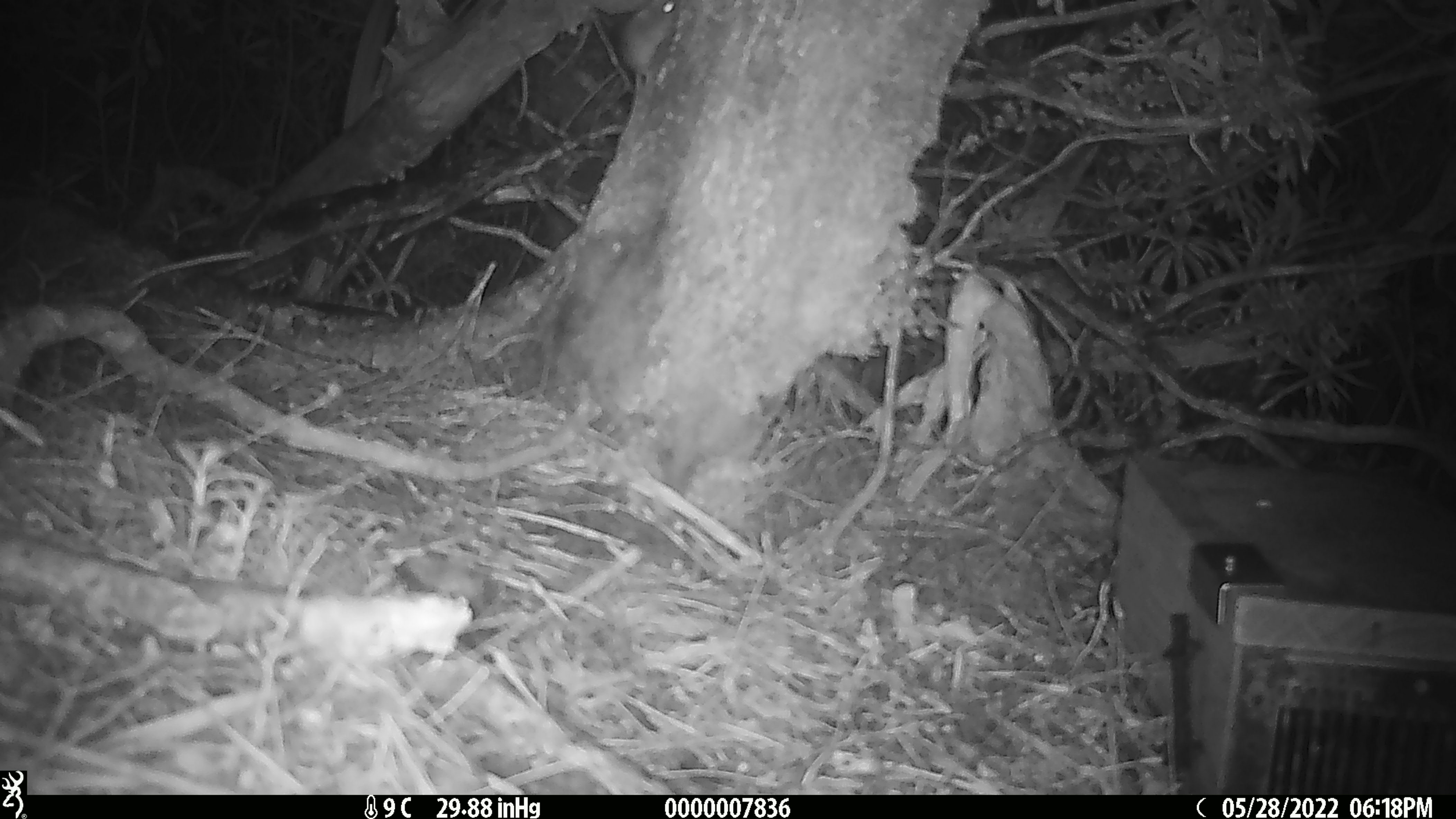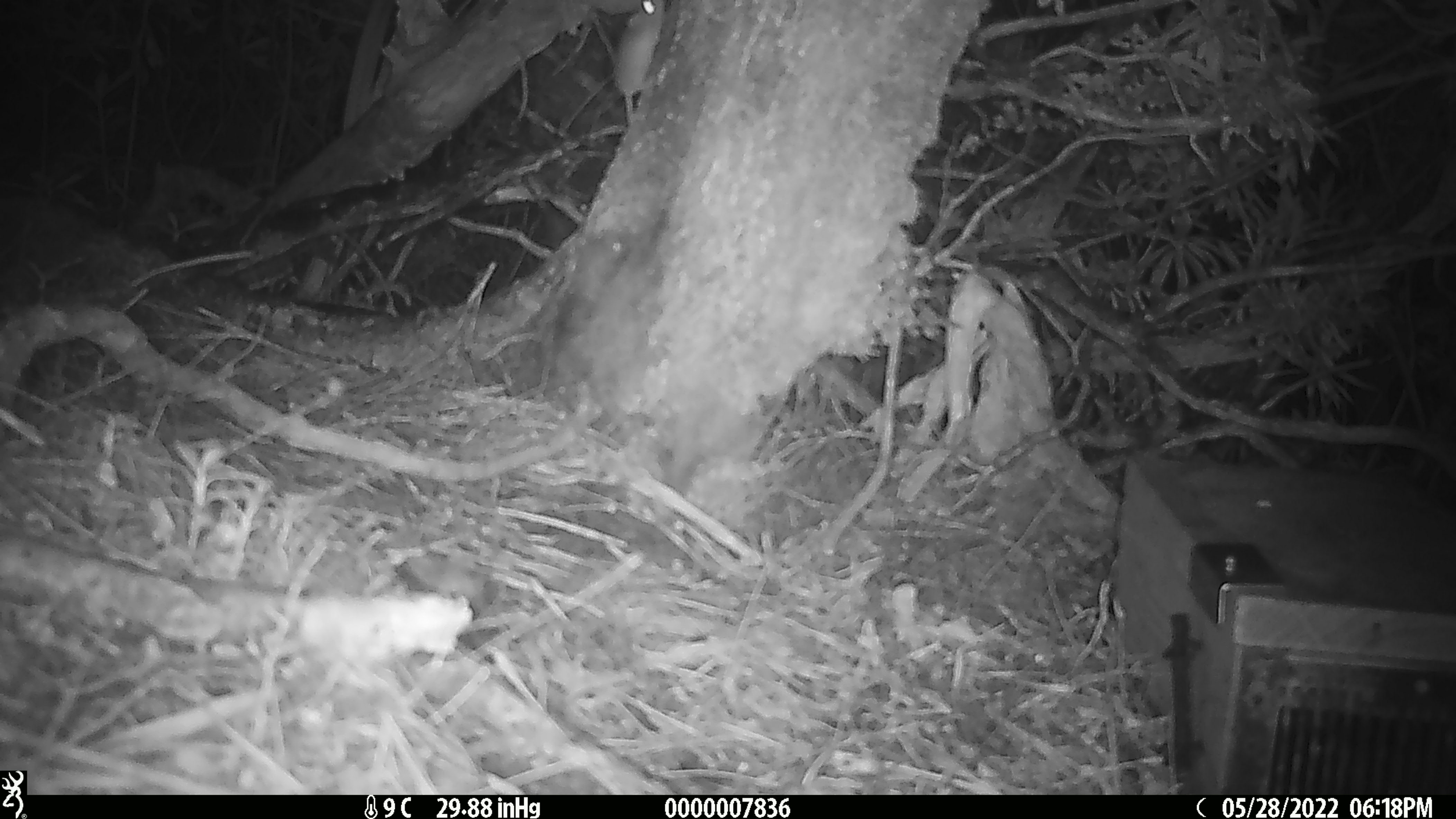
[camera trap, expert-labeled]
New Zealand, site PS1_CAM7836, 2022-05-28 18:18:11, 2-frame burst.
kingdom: Animalia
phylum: Chordata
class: Mammalia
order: Rodentia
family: Muridae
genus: Mus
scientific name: Mus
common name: mouse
Mouse (Mus).